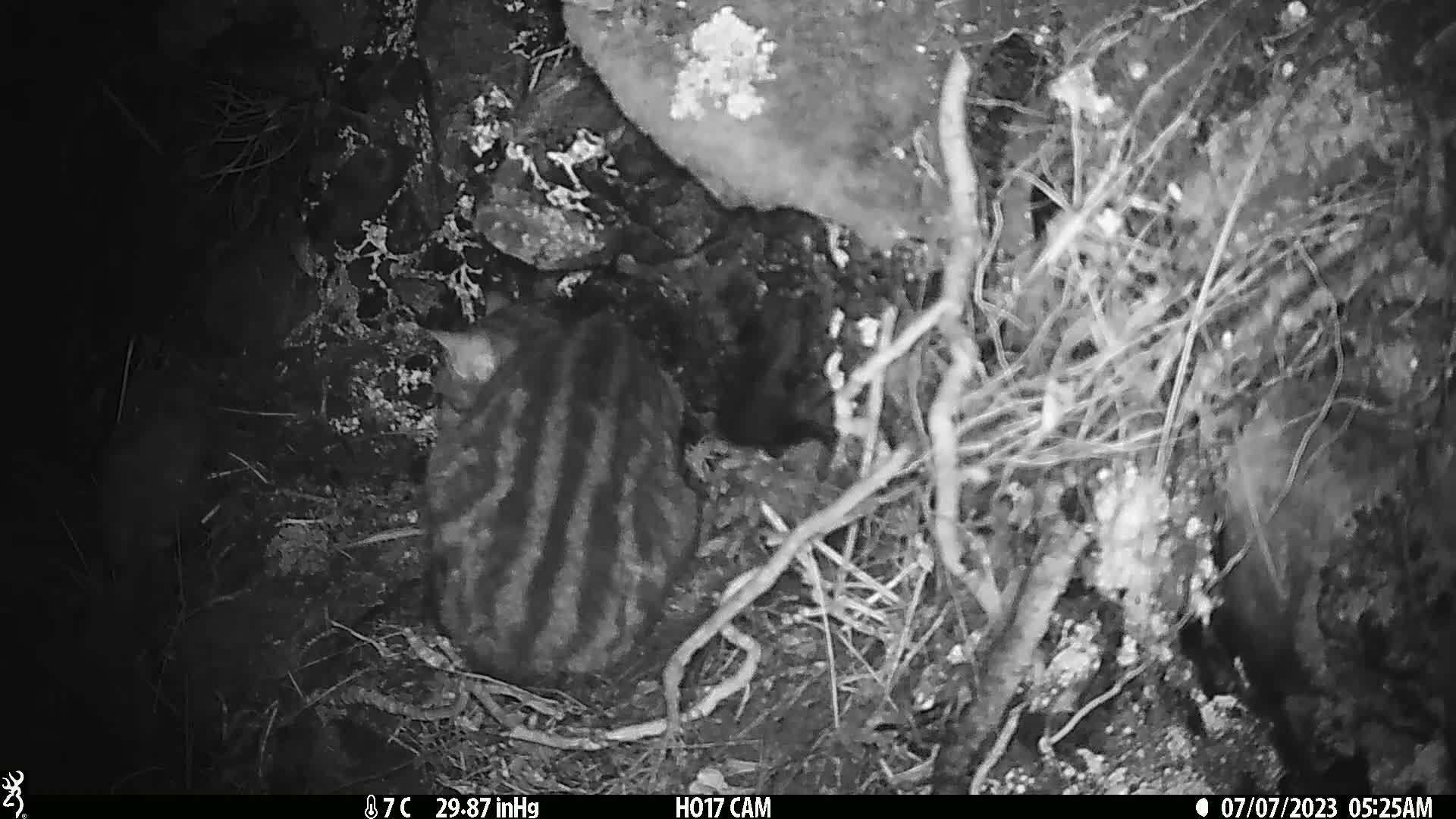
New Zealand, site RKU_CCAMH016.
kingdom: Animalia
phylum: Chordata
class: Mammalia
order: Carnivora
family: Felidae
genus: Felis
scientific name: Felis catus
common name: domestic cat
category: cat